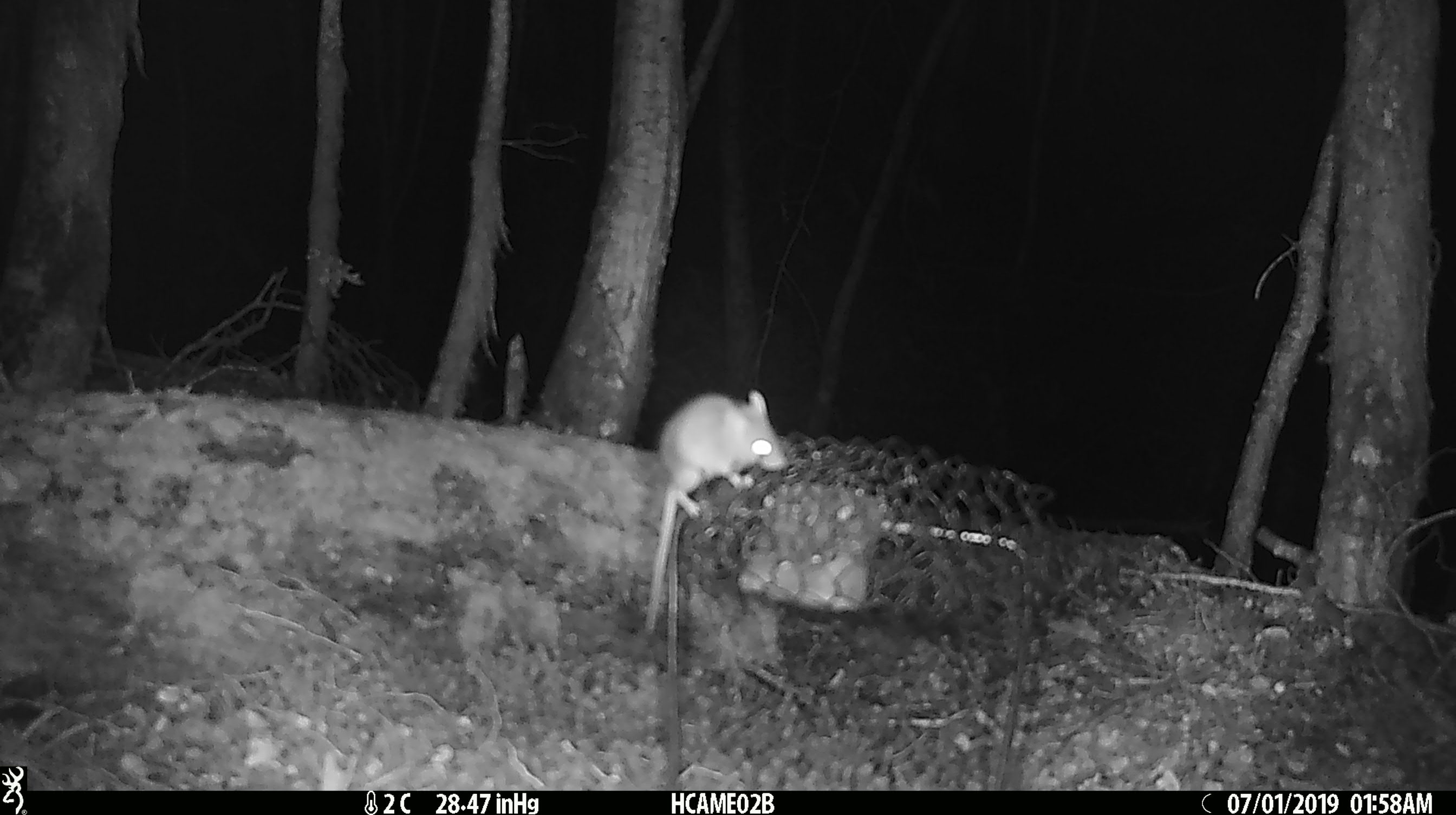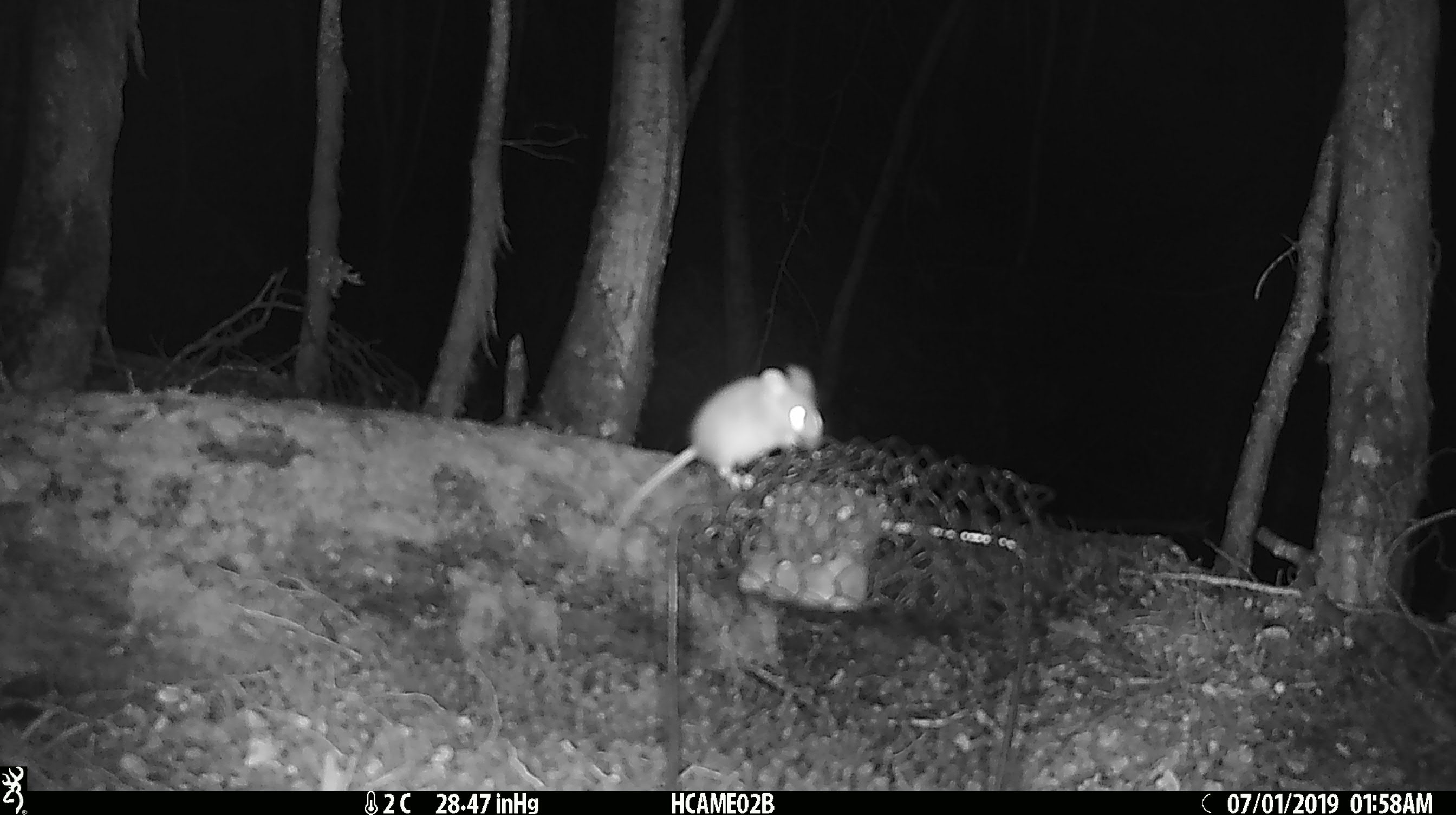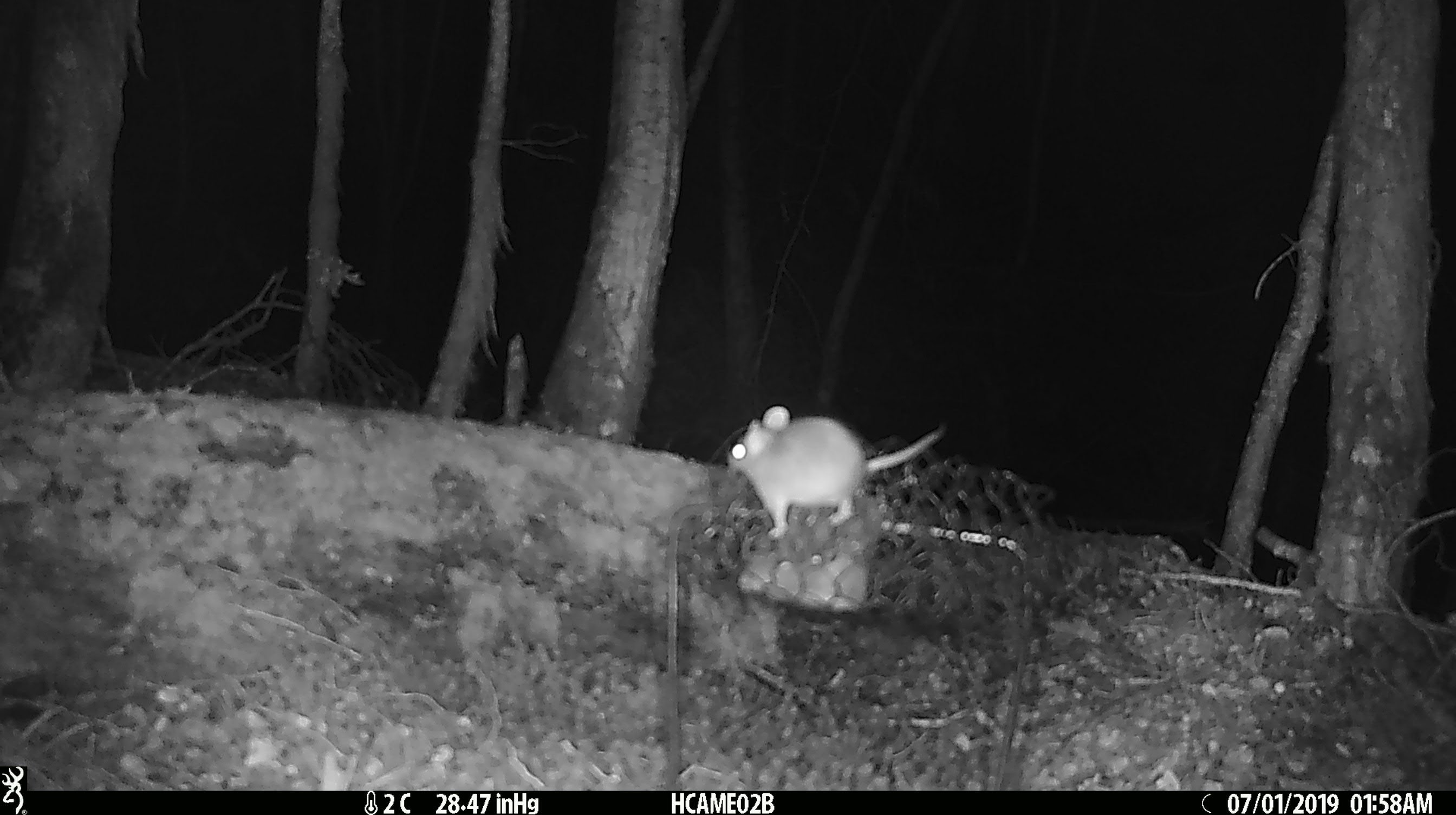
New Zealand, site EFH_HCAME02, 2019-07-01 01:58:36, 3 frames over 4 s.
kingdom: Animalia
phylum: Chordata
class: Mammalia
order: Rodentia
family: Muridae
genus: Mus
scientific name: Mus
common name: mouse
Mouse (Mus).